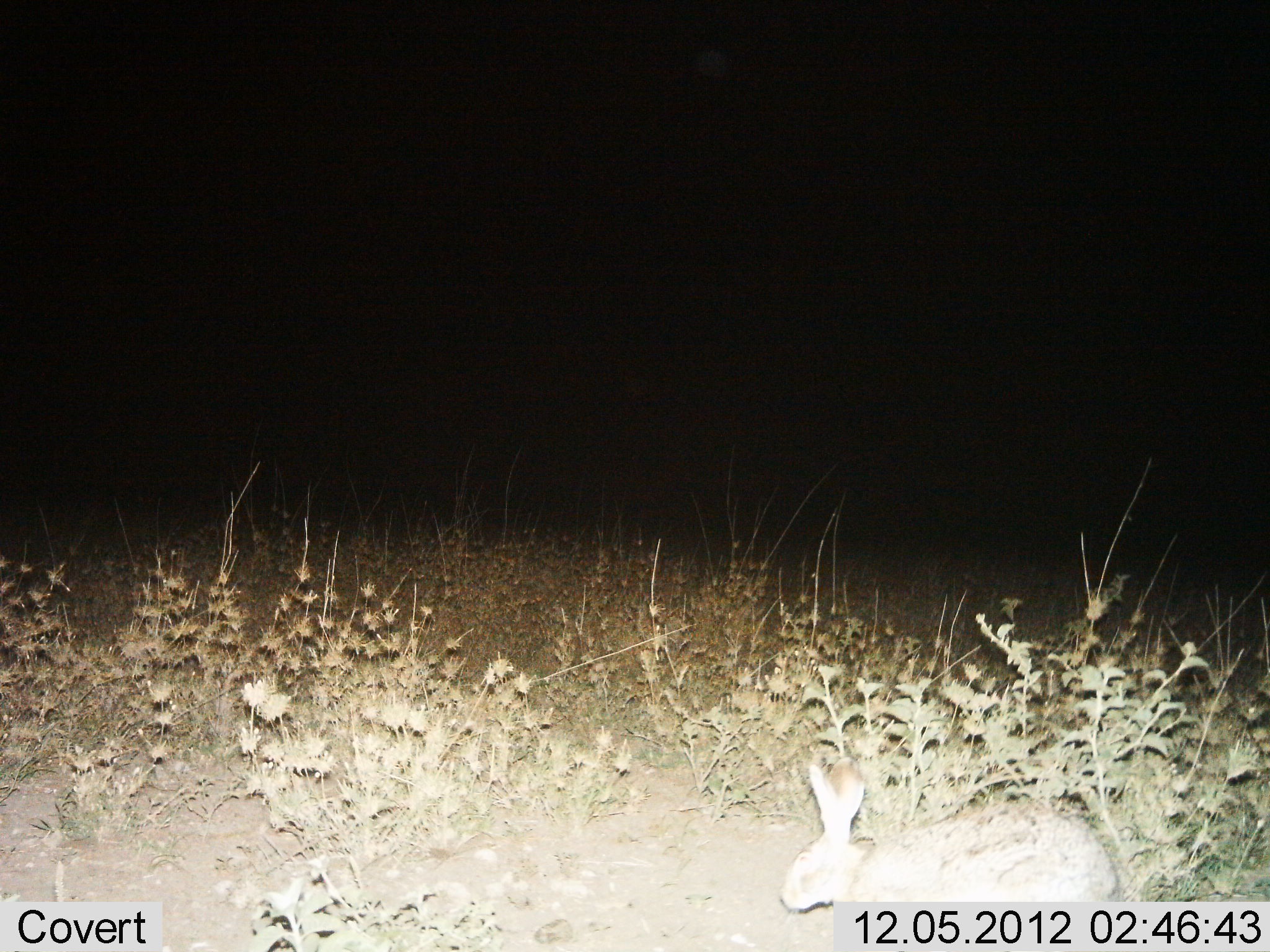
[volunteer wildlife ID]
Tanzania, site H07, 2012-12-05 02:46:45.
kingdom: Animalia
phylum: Chordata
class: Mammalia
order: Lagomorpha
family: Leporidae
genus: Lepus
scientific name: Lepus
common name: hare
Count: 1.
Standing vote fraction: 70%.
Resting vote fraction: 10%.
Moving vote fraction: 10%.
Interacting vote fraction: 0%.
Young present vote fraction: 0%.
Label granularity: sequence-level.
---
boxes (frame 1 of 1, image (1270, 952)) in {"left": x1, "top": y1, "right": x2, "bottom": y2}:
animal: {"left": 778, "top": 757, "right": 1119, "bottom": 912}